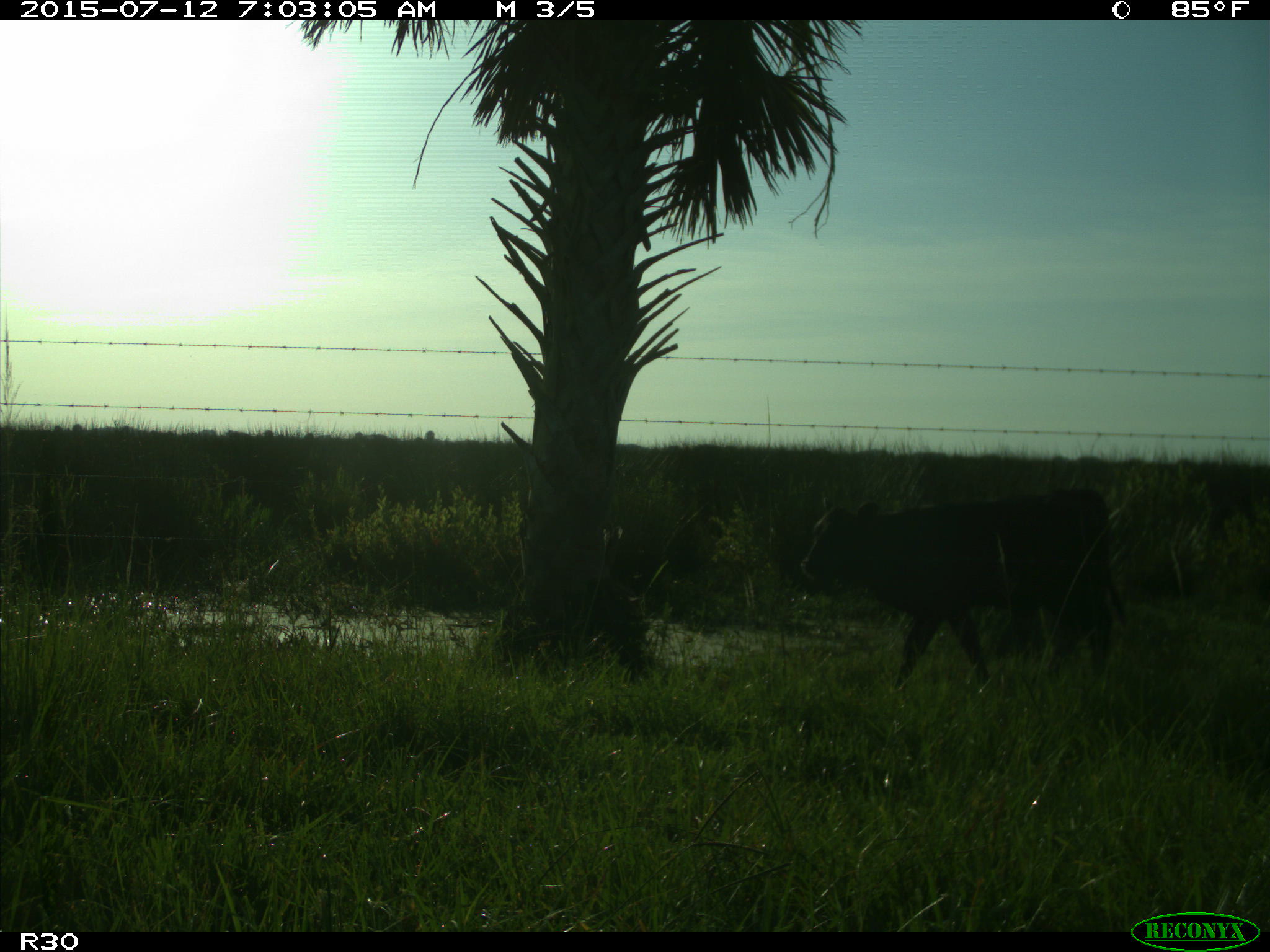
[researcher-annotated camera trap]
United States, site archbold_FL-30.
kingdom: Animalia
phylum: Chordata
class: Mammalia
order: Artiodactyla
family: Bovidae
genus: Bos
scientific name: Bos taurus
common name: domestic cow